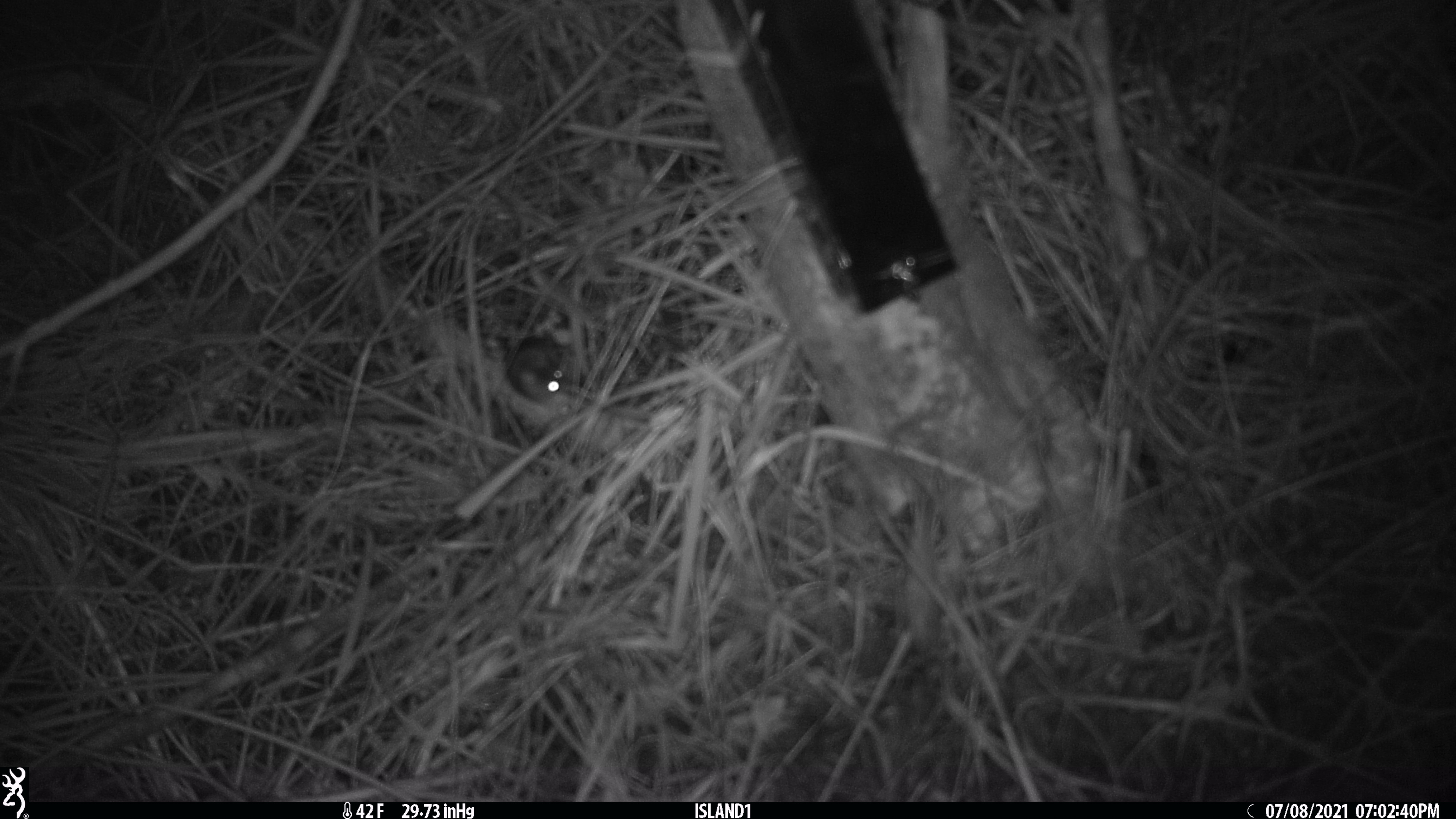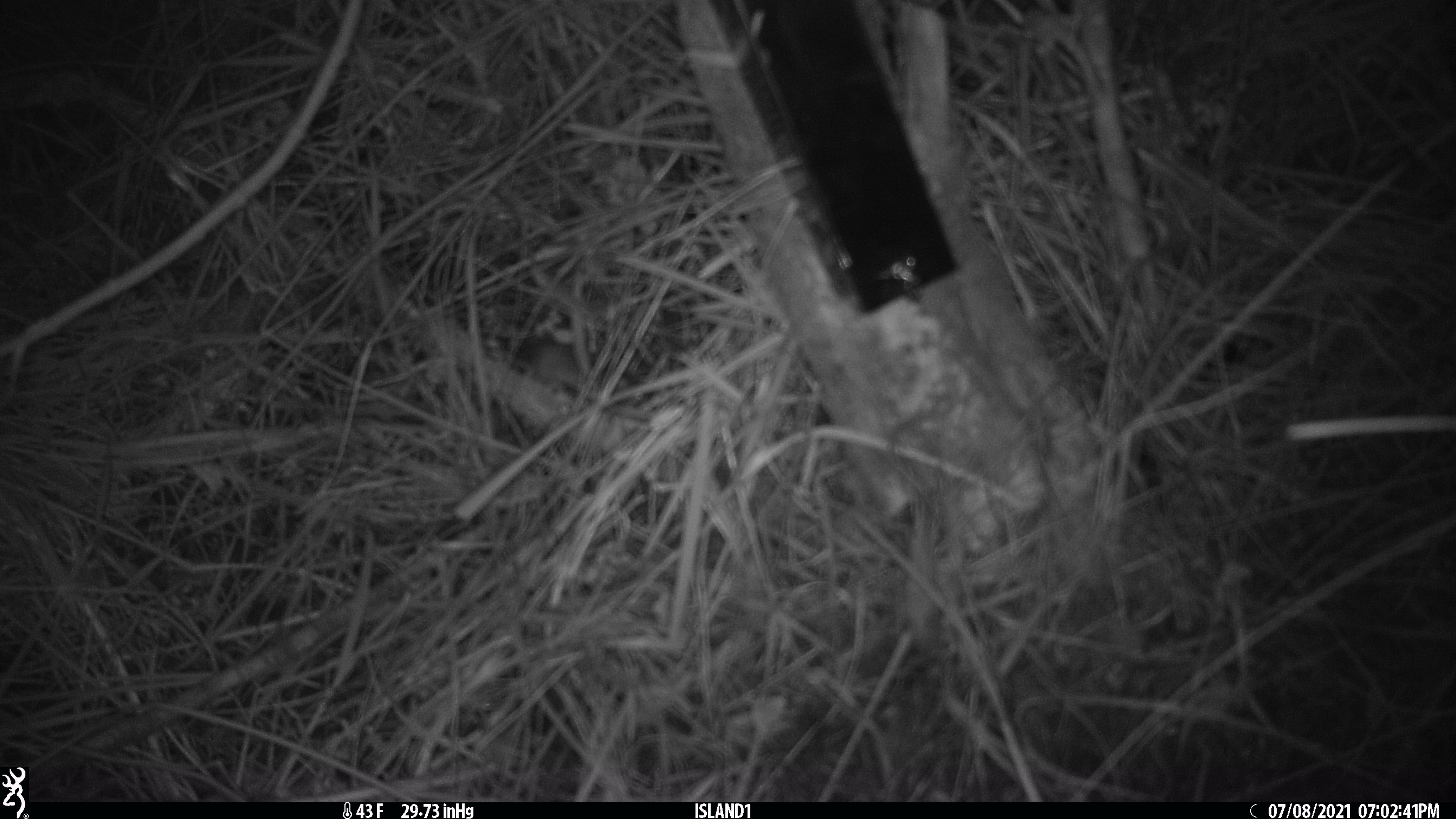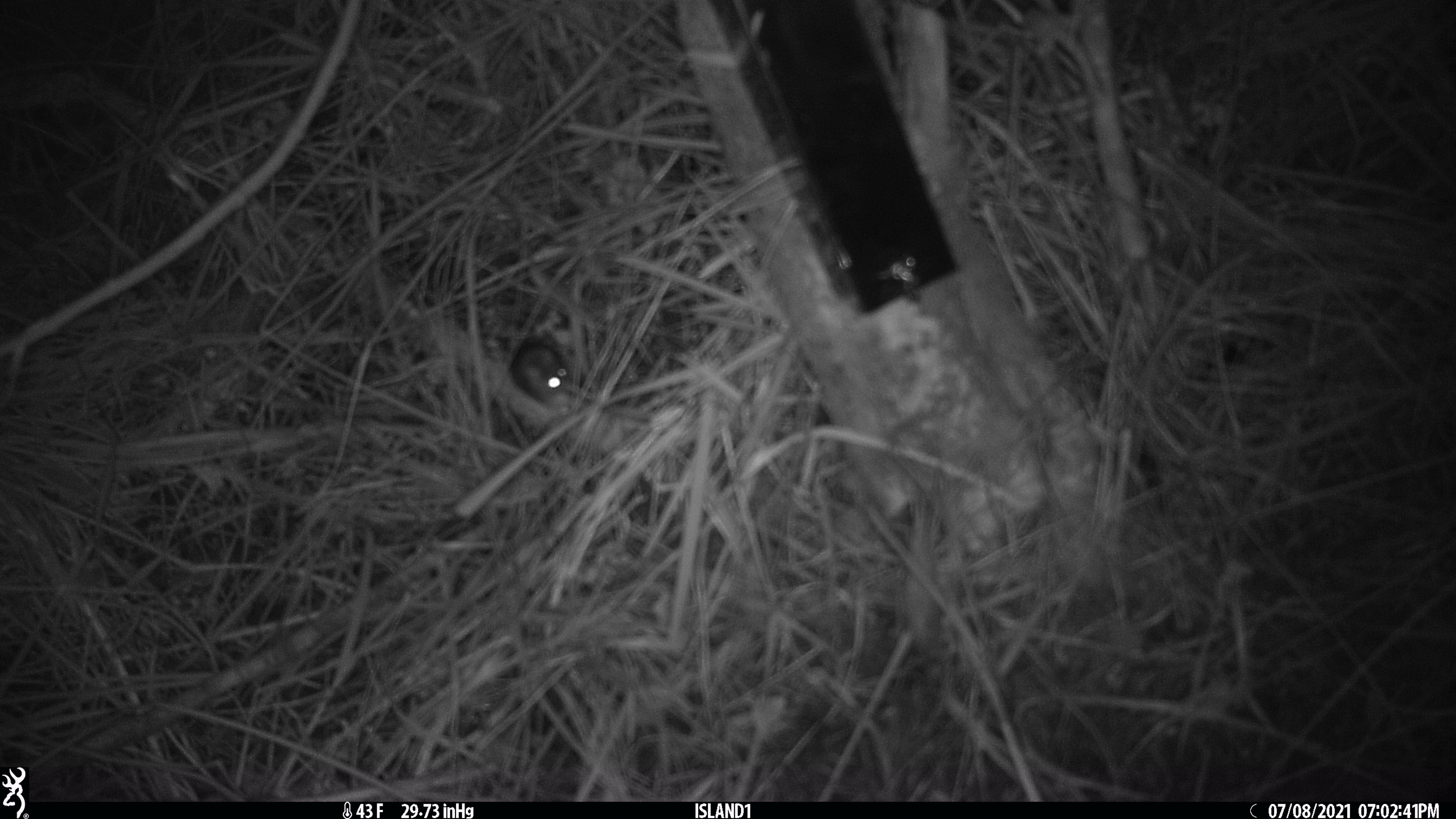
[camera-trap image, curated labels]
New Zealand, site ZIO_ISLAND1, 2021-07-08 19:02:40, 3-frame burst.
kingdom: Animalia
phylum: Chordata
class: Mammalia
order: Rodentia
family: Muridae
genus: Mus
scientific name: Mus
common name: mouse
Mouse (Mus).